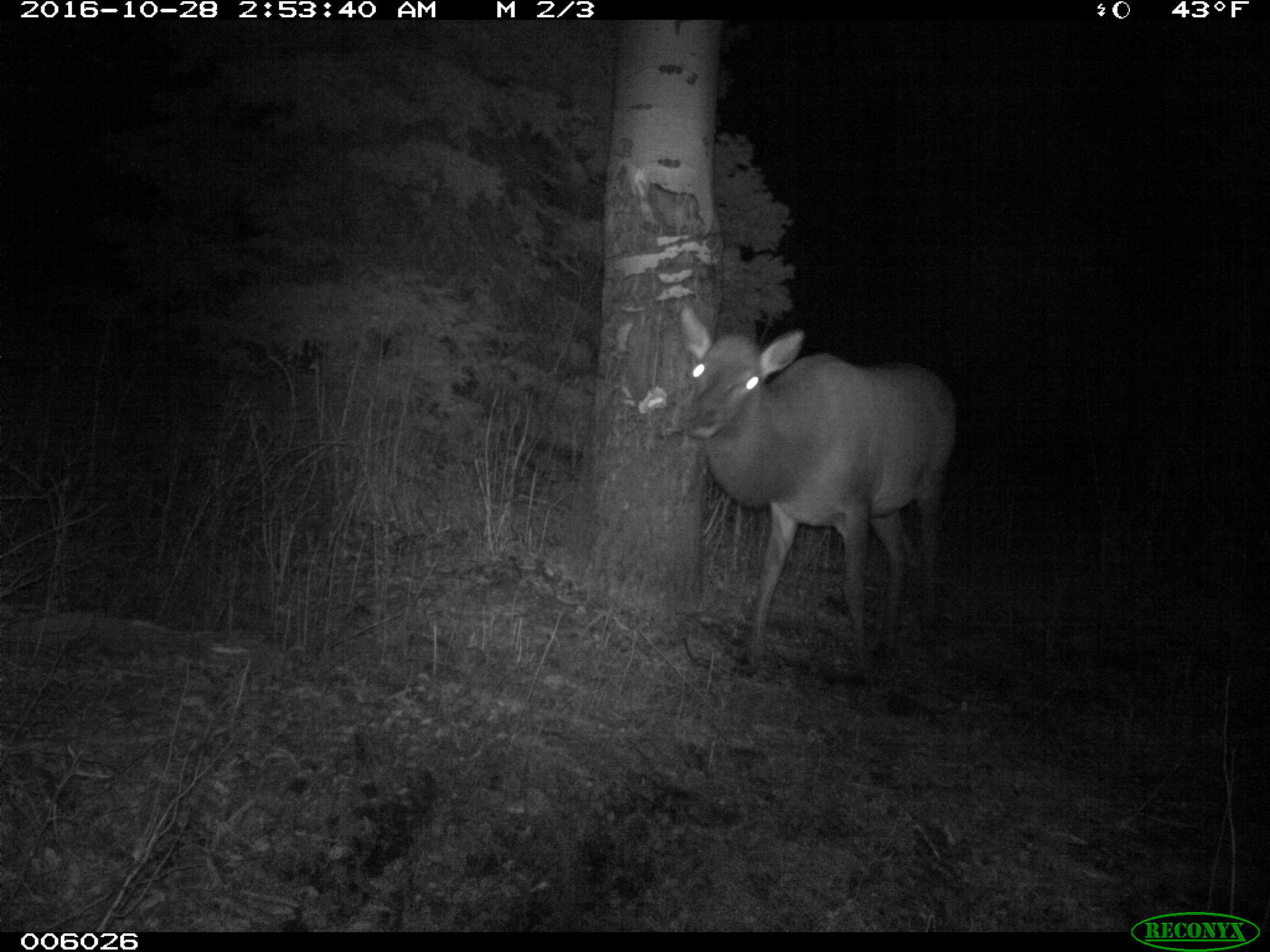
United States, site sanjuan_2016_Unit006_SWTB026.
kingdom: Animalia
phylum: Chordata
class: Mammalia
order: Artiodactyla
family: Cervidae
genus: Cervus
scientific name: Cervus elaphus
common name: red deer